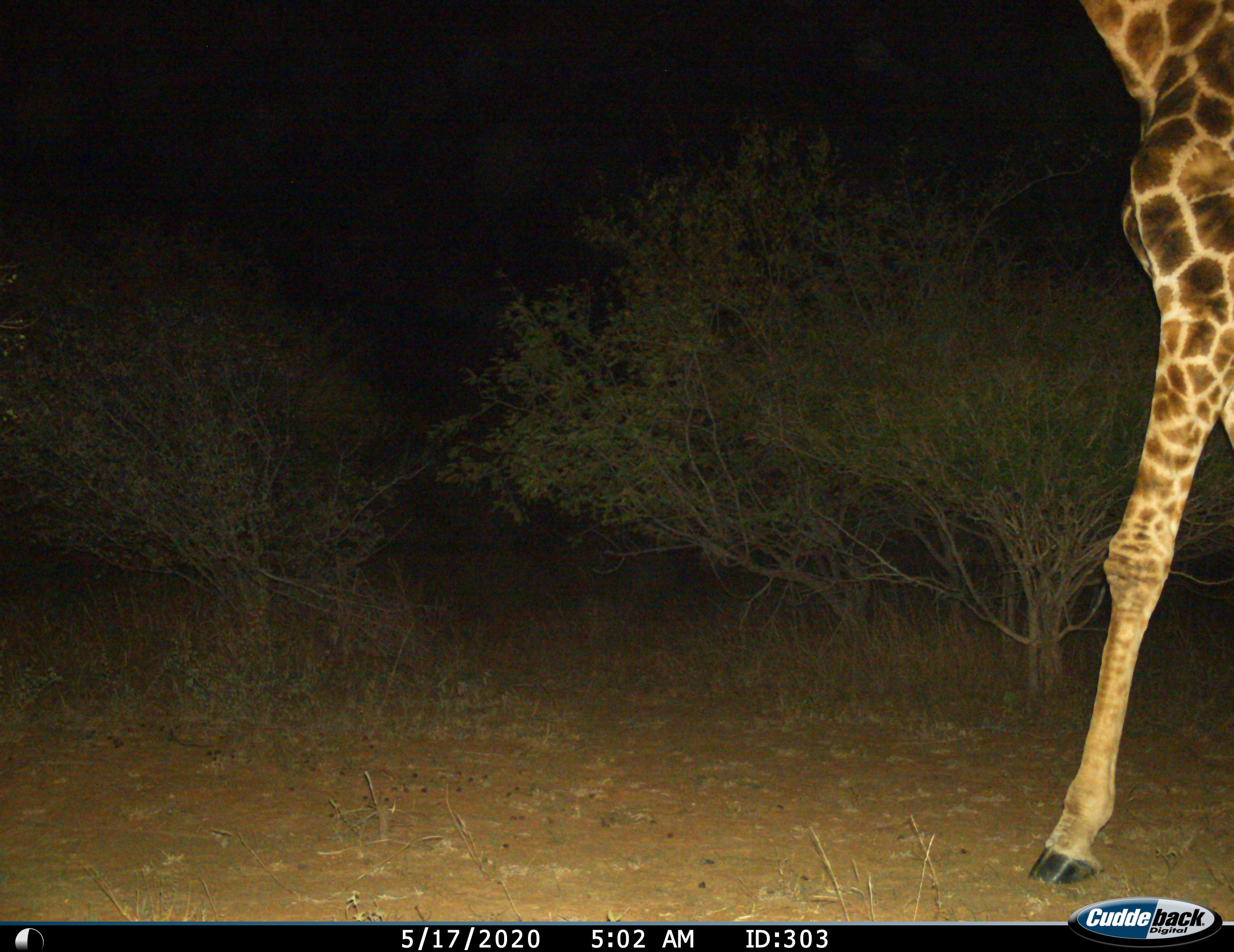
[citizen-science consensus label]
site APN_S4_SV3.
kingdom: Animalia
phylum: Chordata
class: Mammalia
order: Artiodactyla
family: Giraffidae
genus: Giraffa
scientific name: Giraffa camelopardalis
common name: giraffe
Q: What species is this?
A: Giraffe (Giraffa camelopardalis).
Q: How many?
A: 1.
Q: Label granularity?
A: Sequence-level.